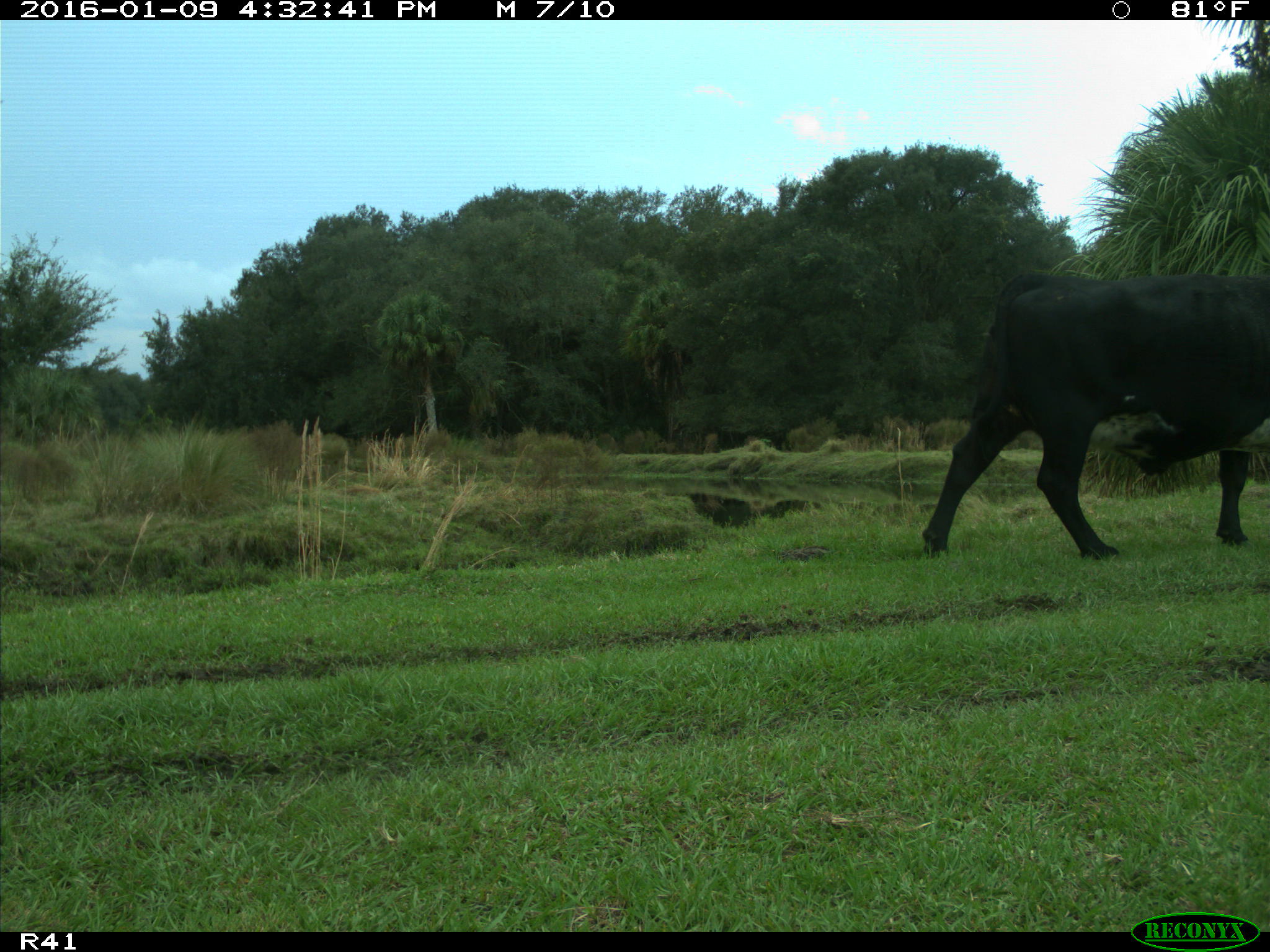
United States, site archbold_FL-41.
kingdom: Animalia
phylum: Chordata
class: Mammalia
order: Artiodactyla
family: Bovidae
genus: Bos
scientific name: Bos taurus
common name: domestic cow